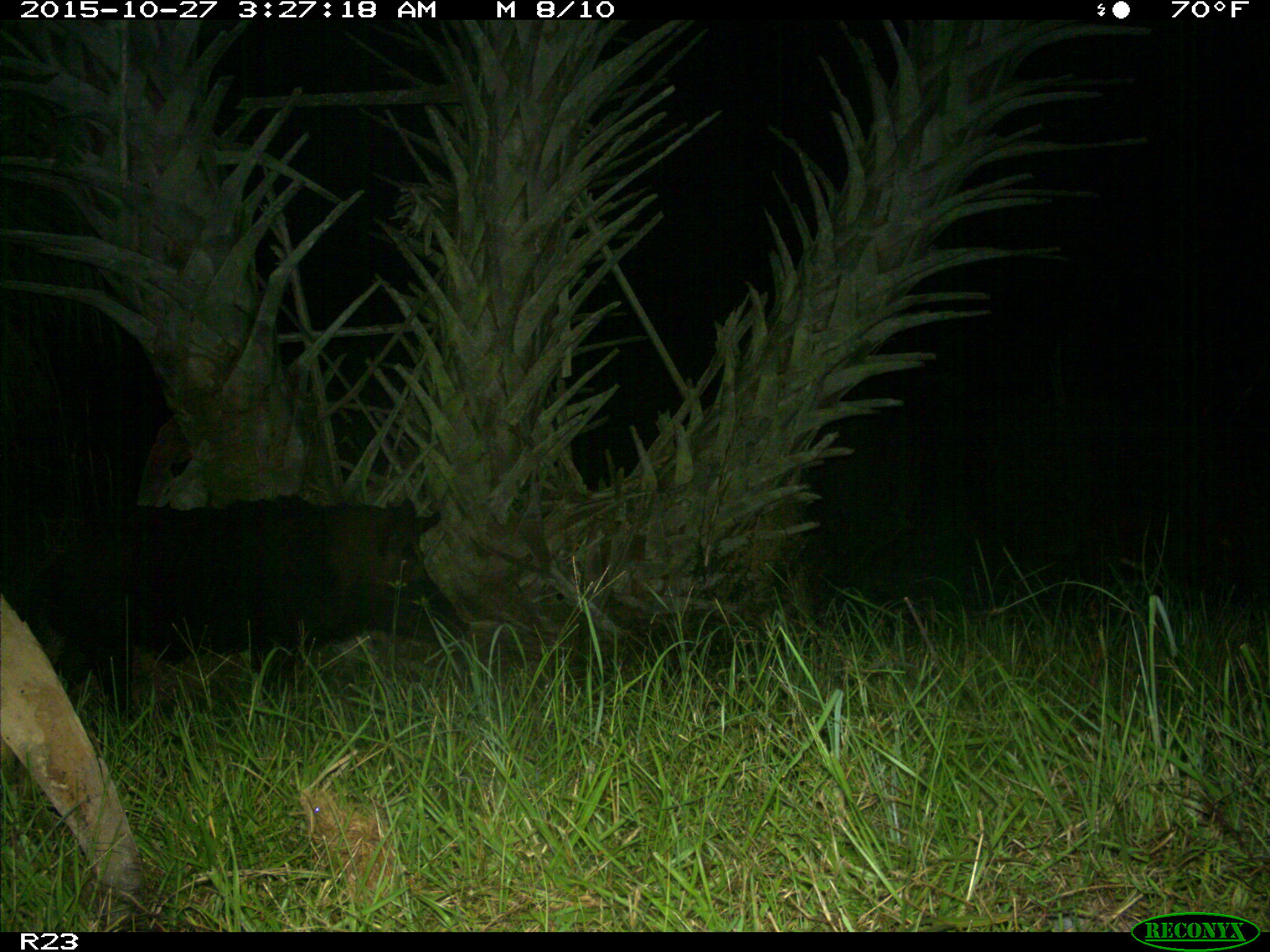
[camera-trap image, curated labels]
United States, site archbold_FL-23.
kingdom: Animalia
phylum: Chordata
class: Mammalia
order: Artiodactyla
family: Suidae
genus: Sus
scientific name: Sus scrofa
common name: wild boar